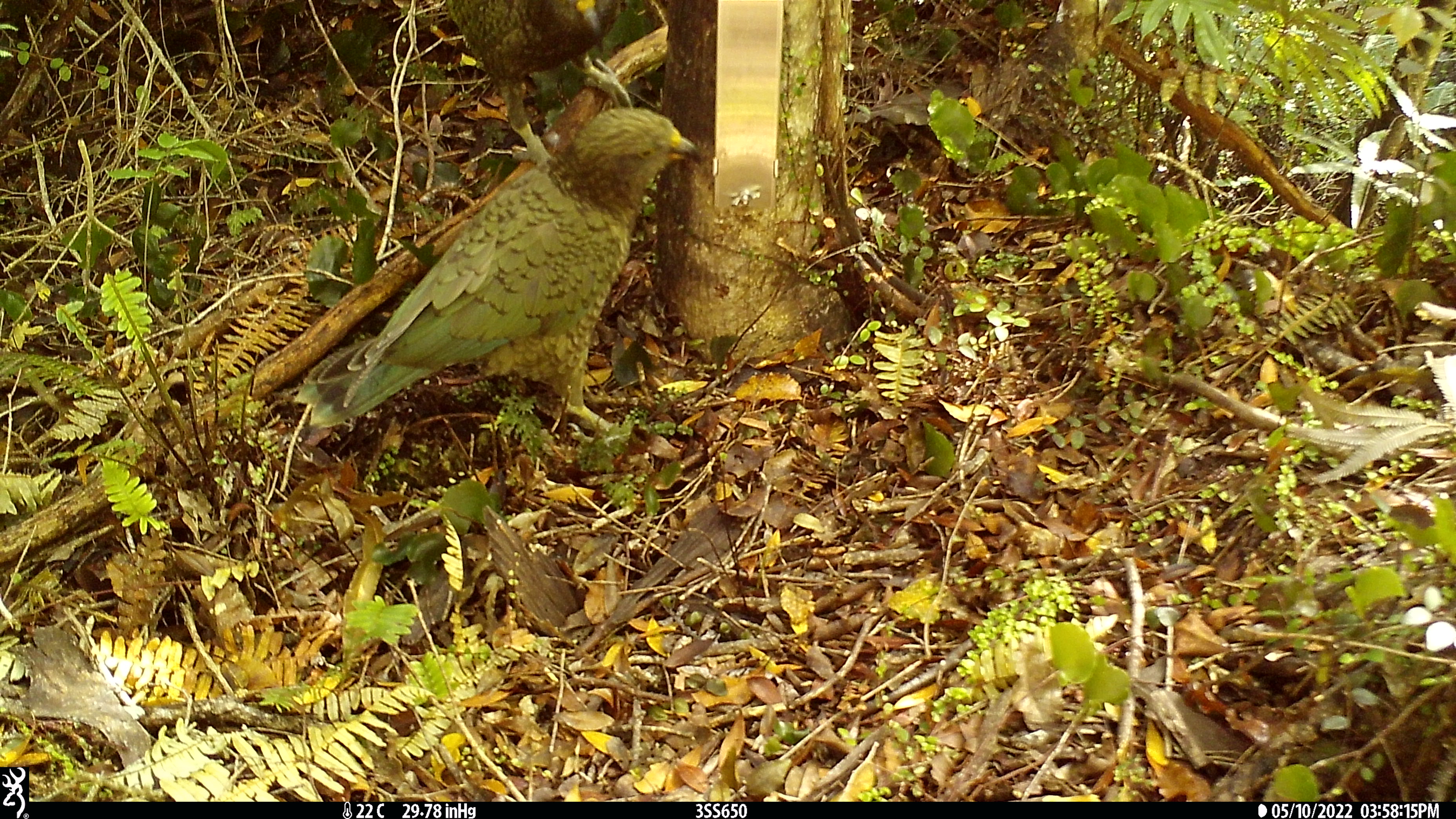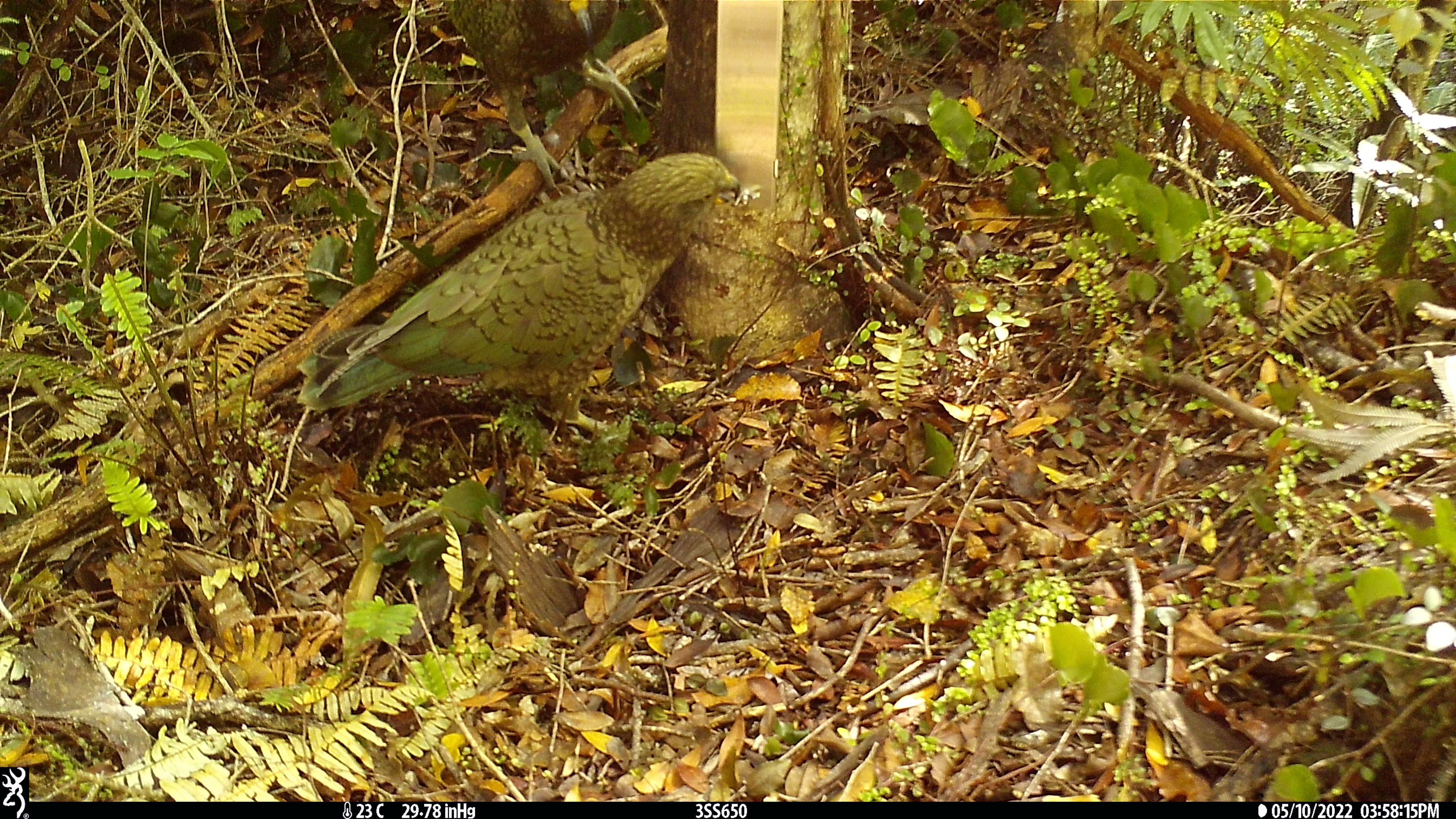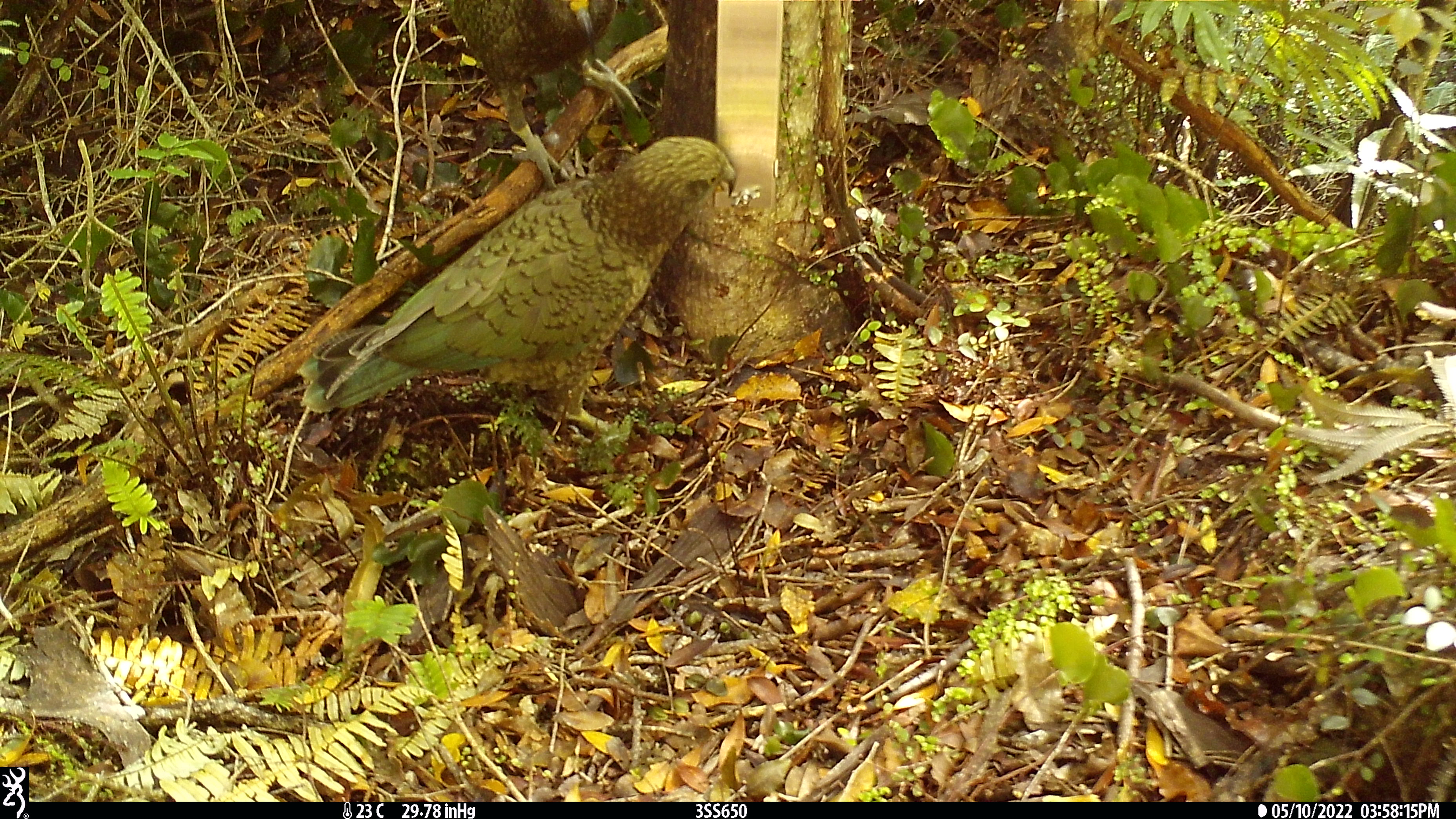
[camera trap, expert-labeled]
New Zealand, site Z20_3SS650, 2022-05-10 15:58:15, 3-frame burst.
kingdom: Animalia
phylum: Chordata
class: Aves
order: Psittaciformes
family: Strigopidae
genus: Nestor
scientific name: Nestor notabilis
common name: kea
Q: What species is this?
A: Kea (Nestor notabilis).